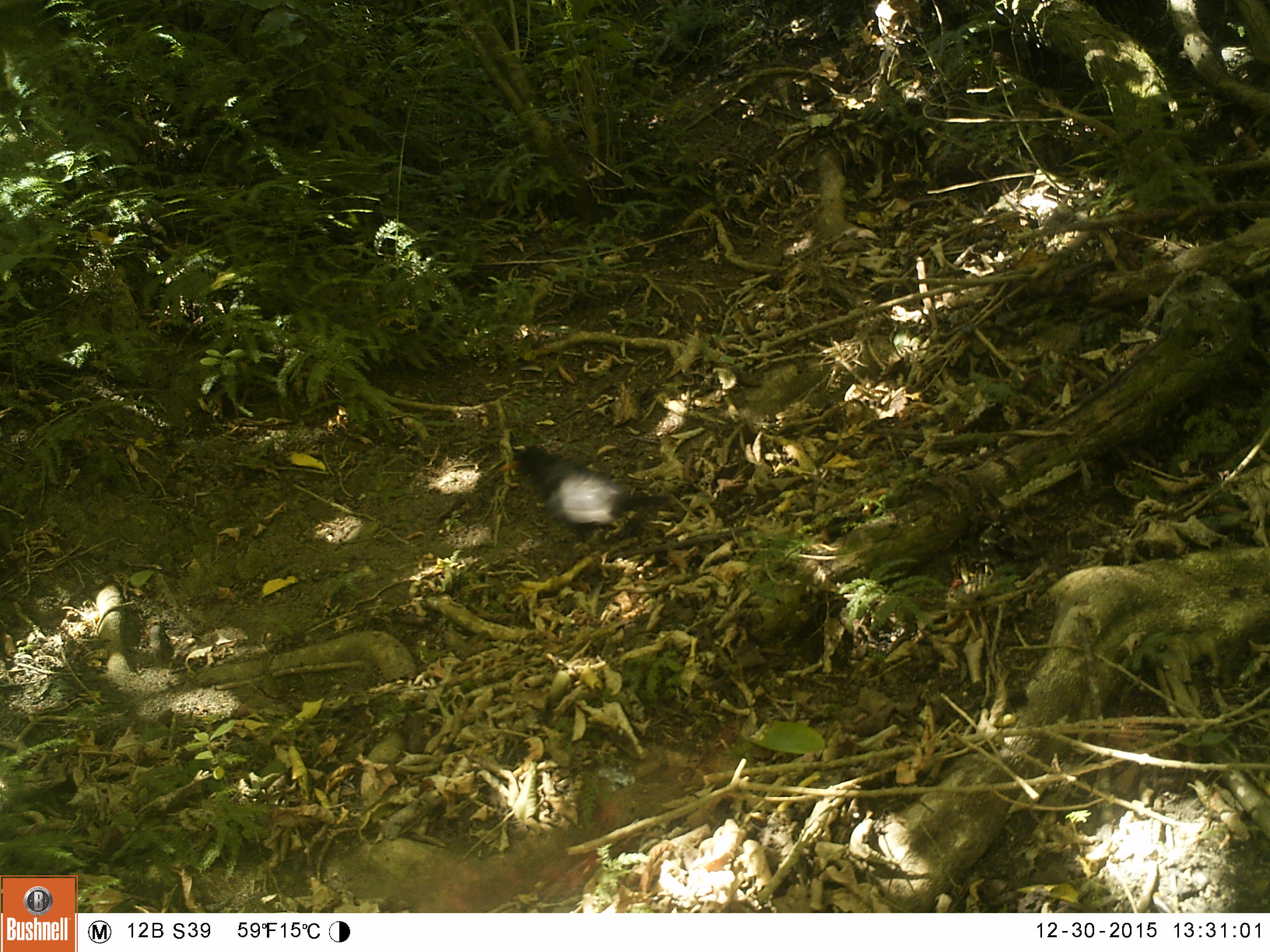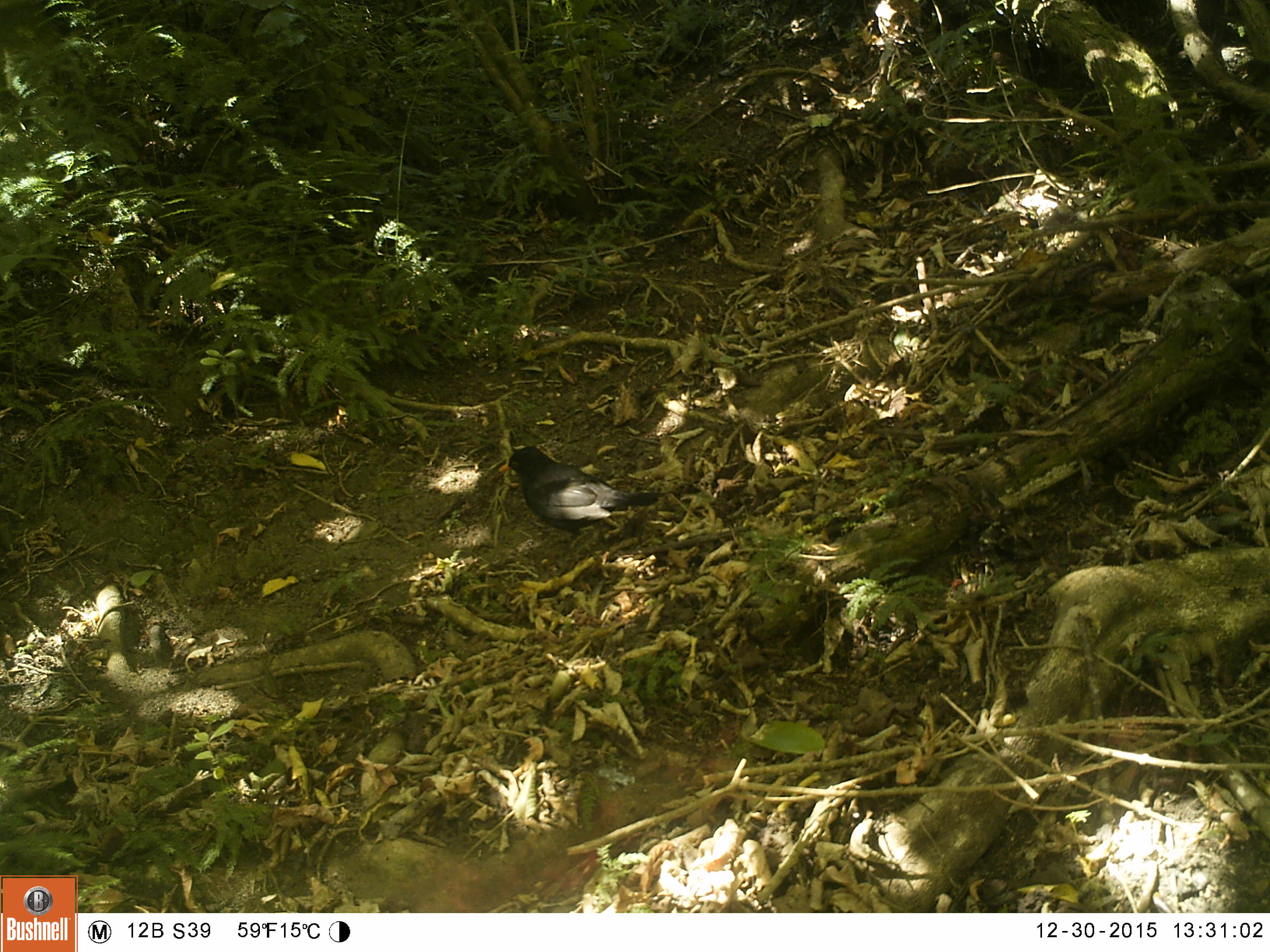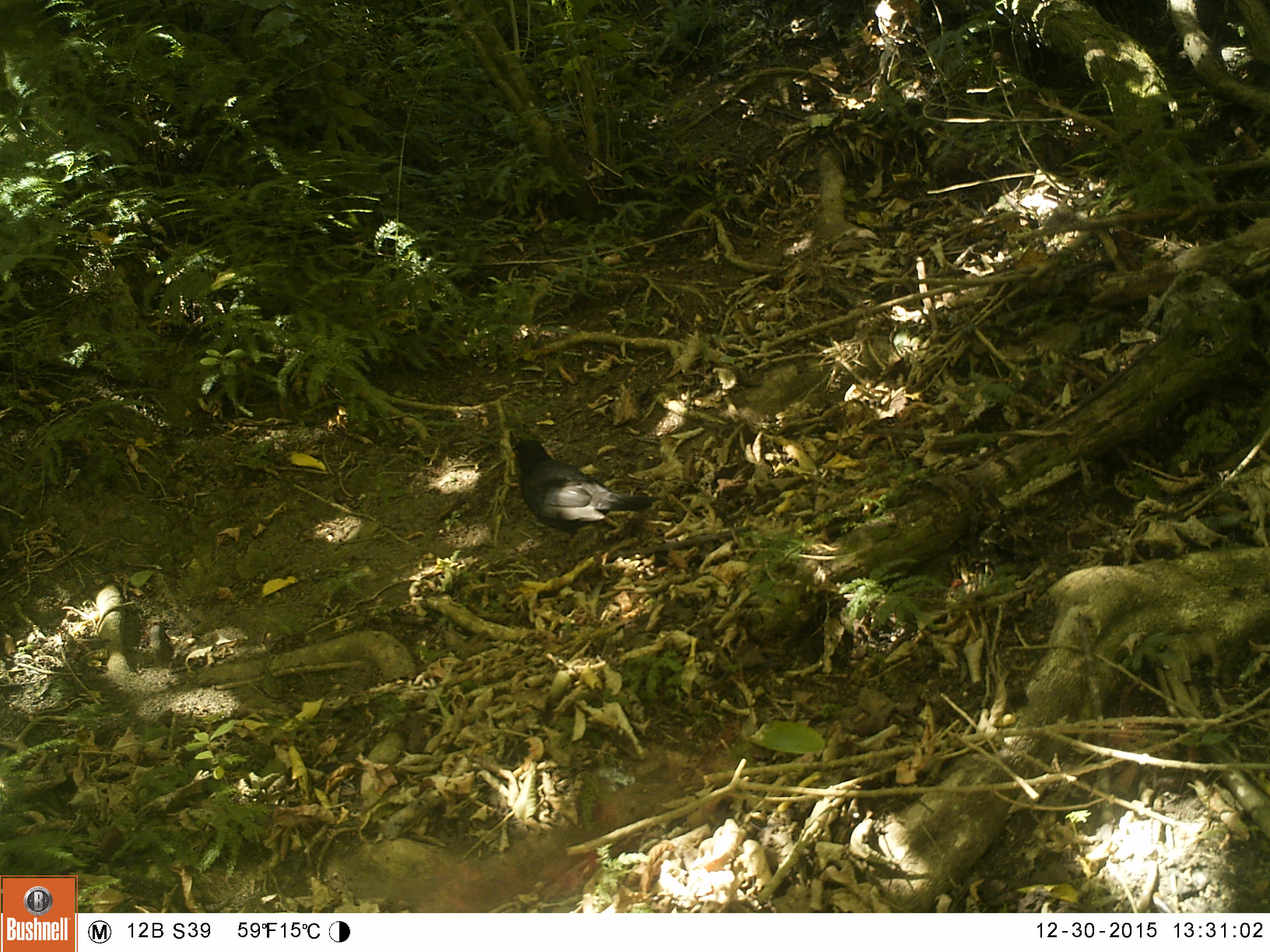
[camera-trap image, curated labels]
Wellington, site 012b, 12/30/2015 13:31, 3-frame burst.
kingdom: Animalia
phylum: Chordata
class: Aves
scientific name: Aves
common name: bird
Bird (Aves).